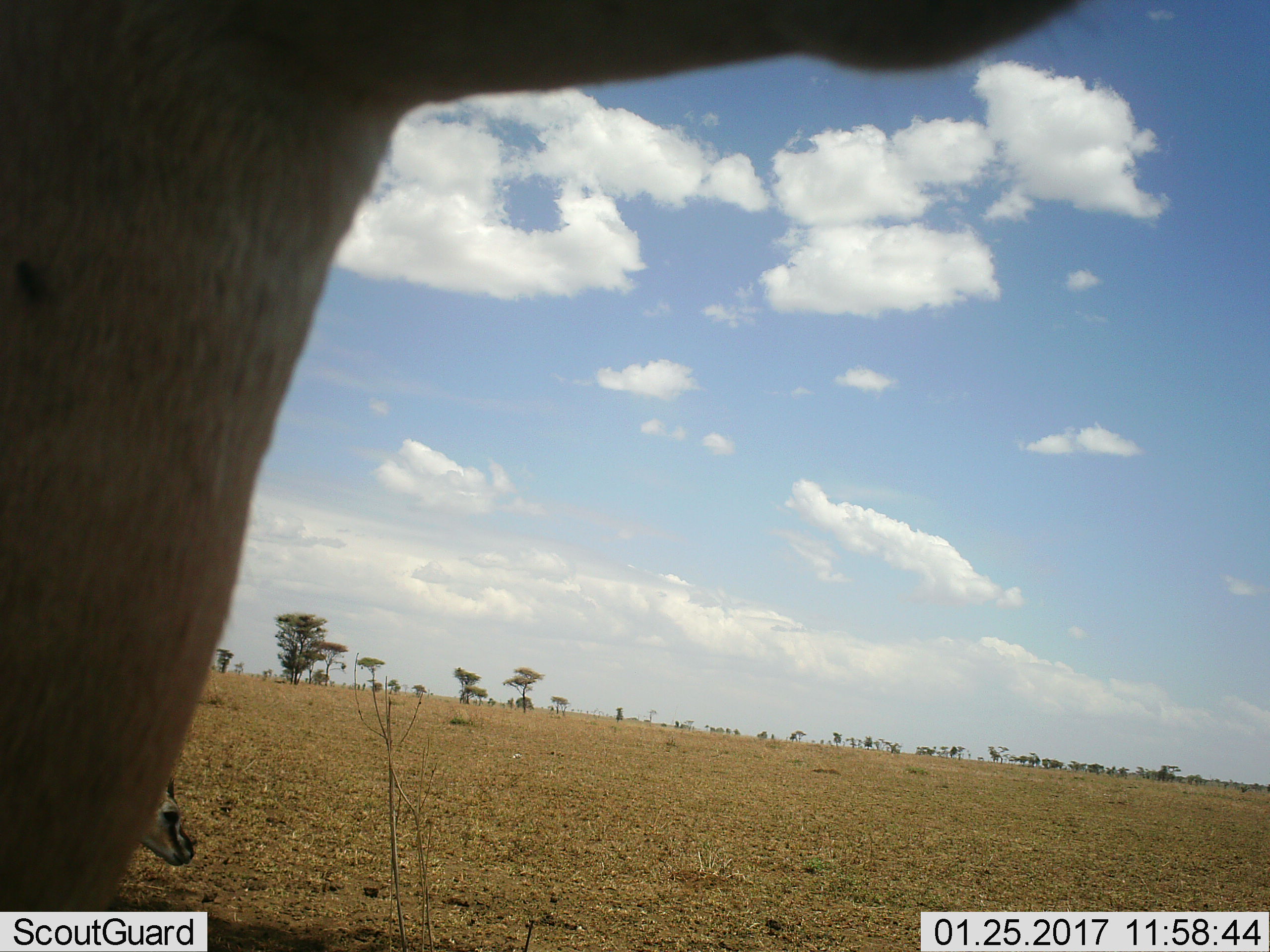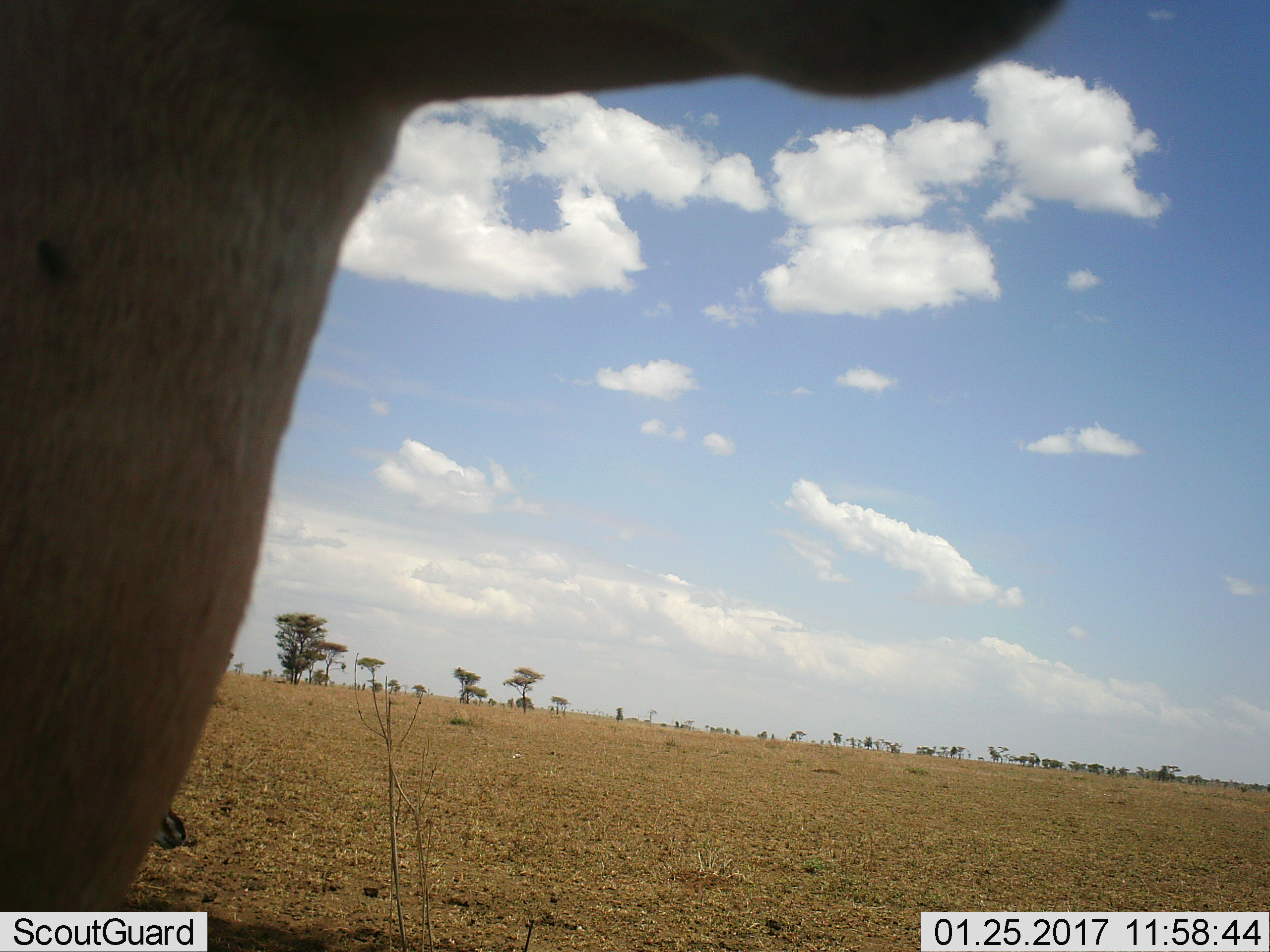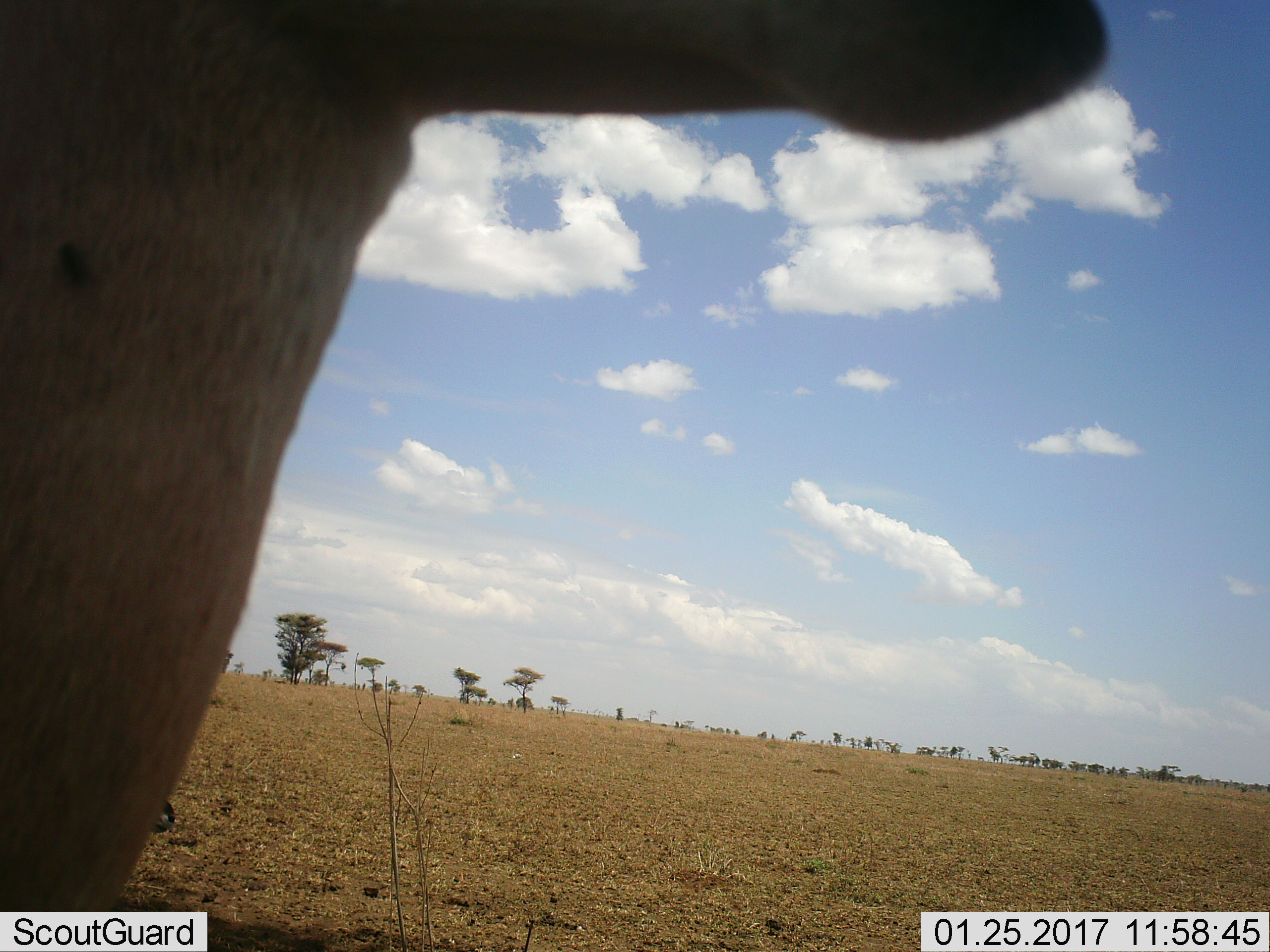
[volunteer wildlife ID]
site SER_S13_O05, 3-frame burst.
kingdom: Animalia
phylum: Chordata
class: Mammalia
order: Artiodactyla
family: Bovidae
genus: Eudorcas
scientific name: Eudorcas thomsonii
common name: thomson's gazelle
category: gazellethomsons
Gazellethomsons (thomson's gazelle) (Eudorcas thomsonii), count 2. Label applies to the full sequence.